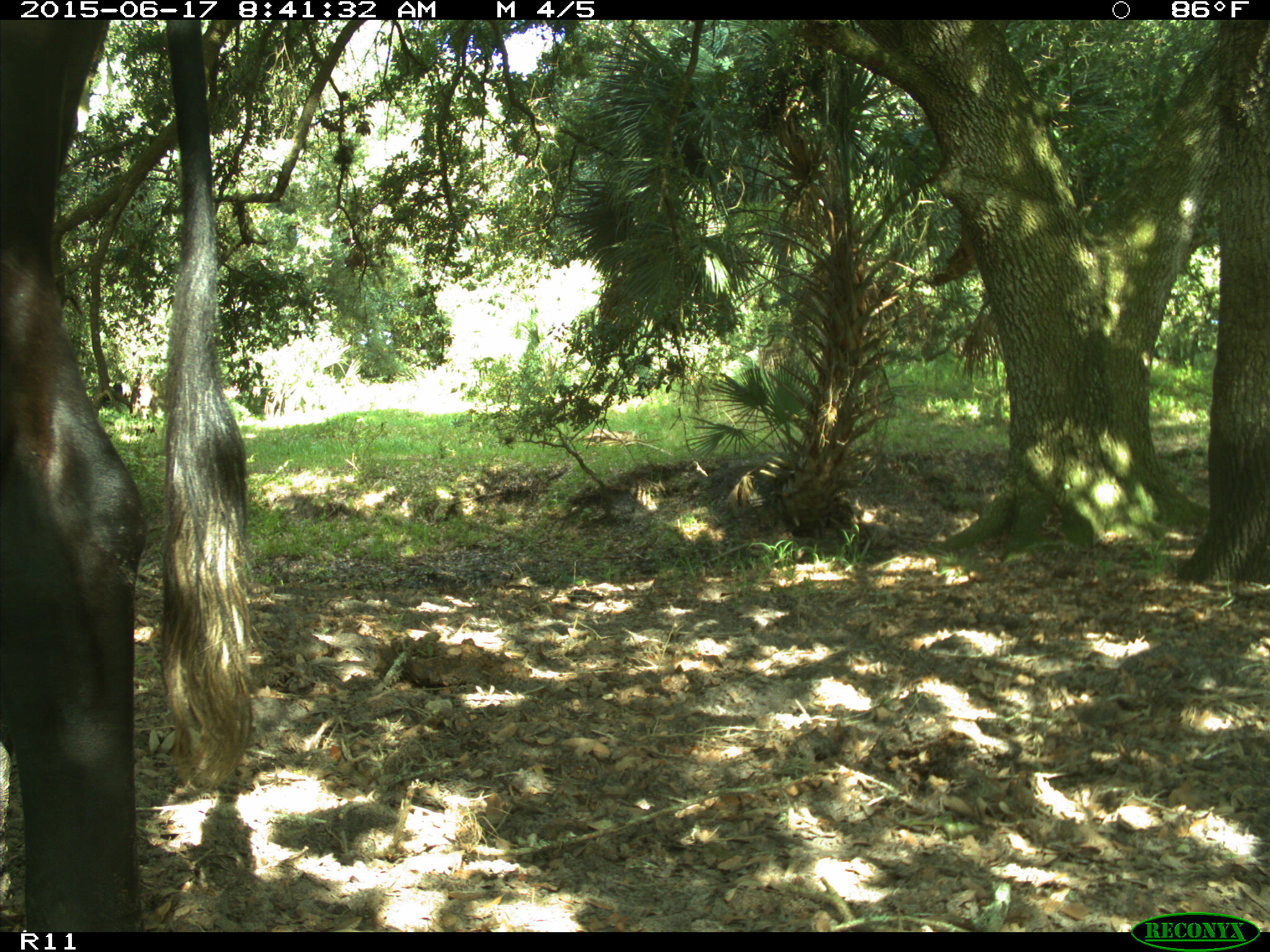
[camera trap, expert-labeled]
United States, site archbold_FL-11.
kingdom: Animalia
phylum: Chordata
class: Mammalia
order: Artiodactyla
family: Bovidae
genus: Bos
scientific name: Bos taurus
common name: domestic cow